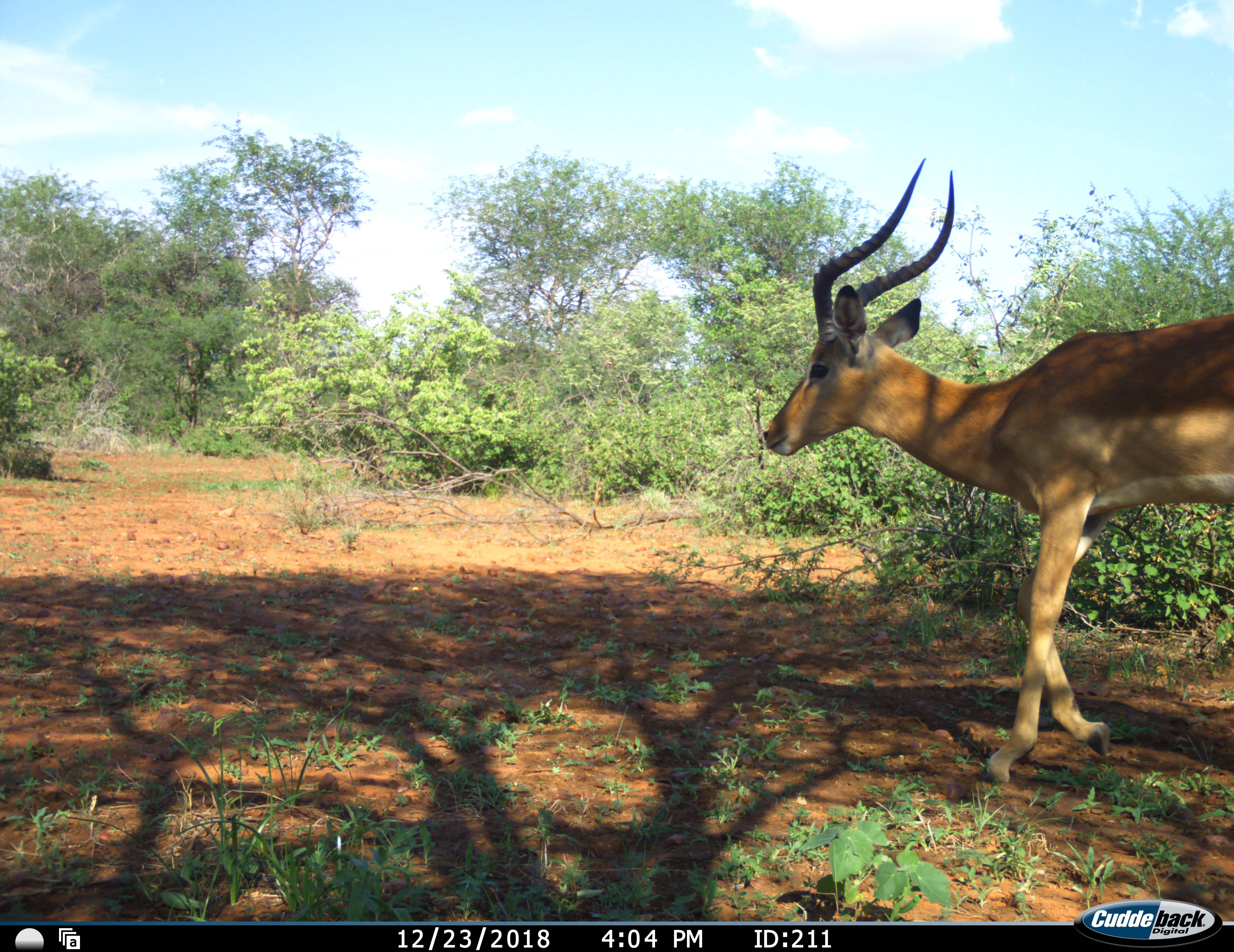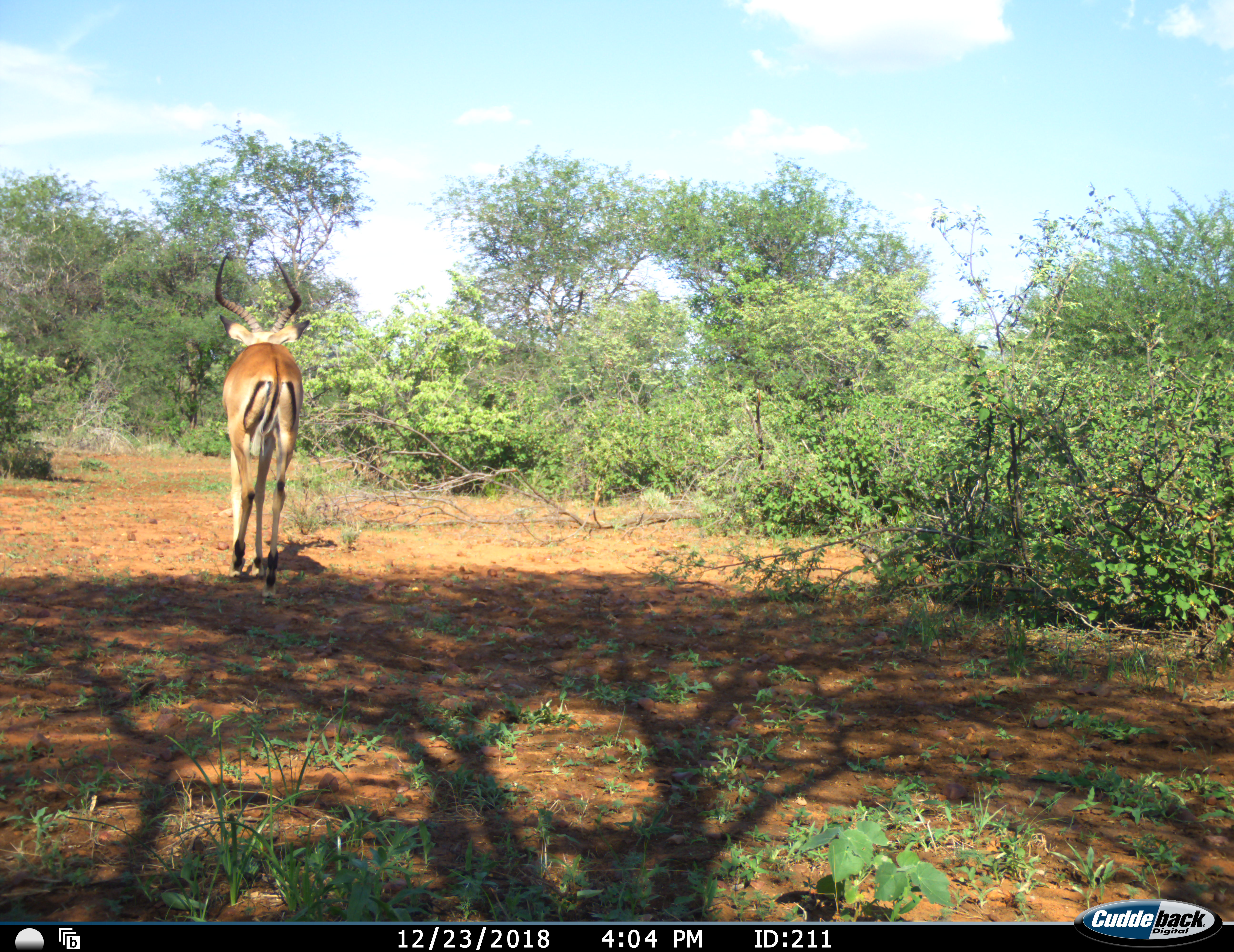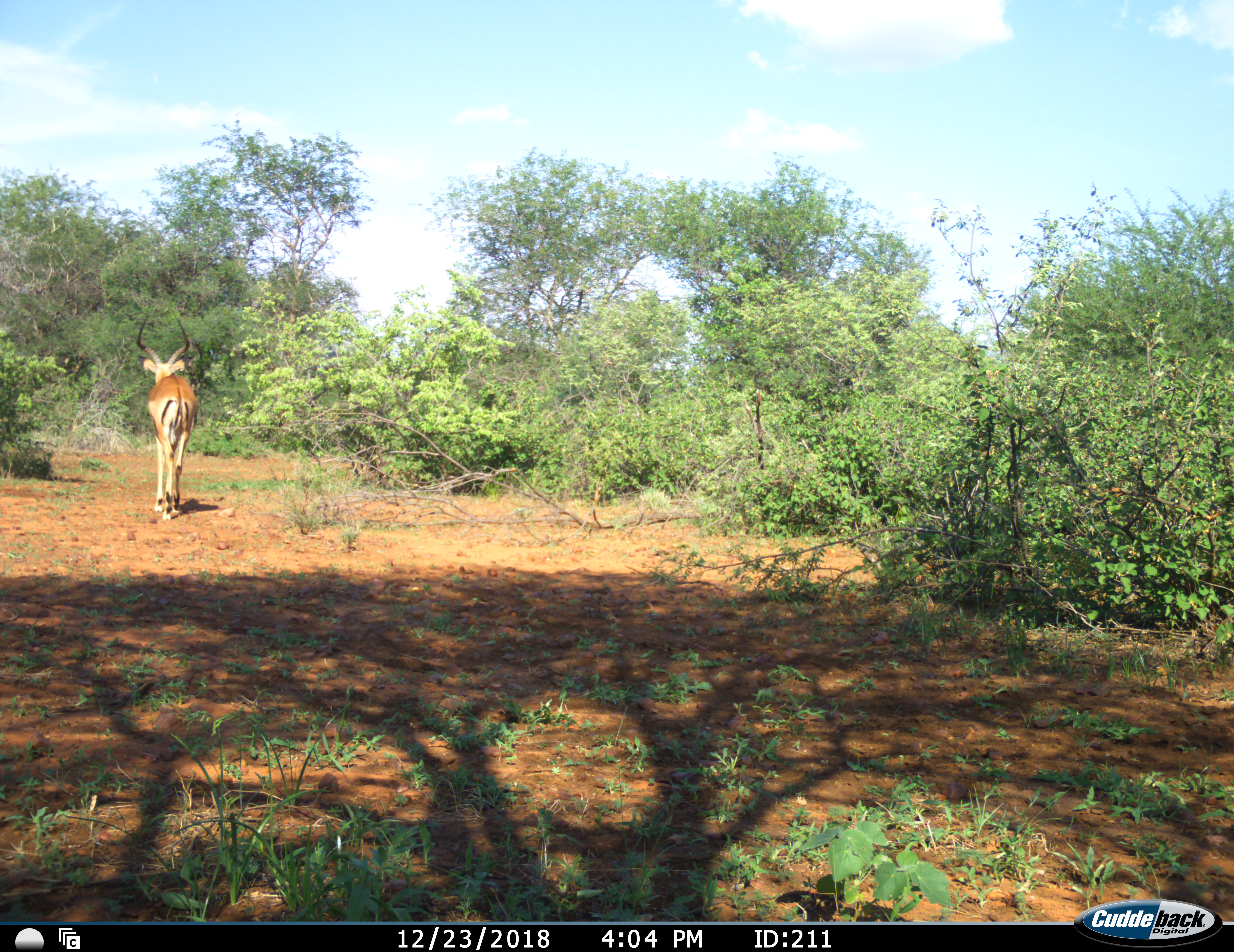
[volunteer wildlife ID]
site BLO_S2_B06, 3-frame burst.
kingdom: Animalia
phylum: Chordata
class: Mammalia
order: Artiodactyla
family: Bovidae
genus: Aepyceros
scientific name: Aepyceros melampus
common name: impala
Impala (Aepyceros melampus), count 1. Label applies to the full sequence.